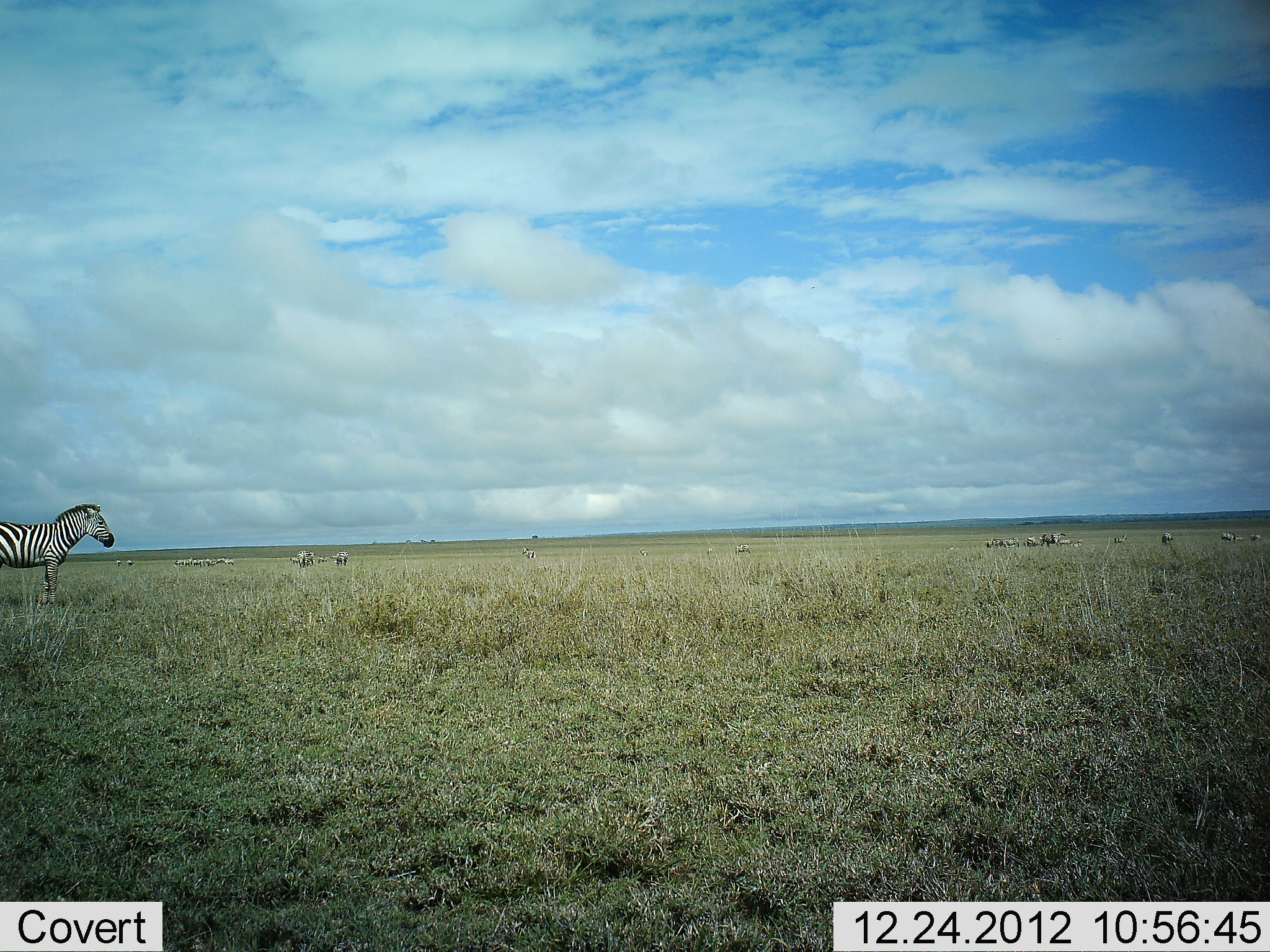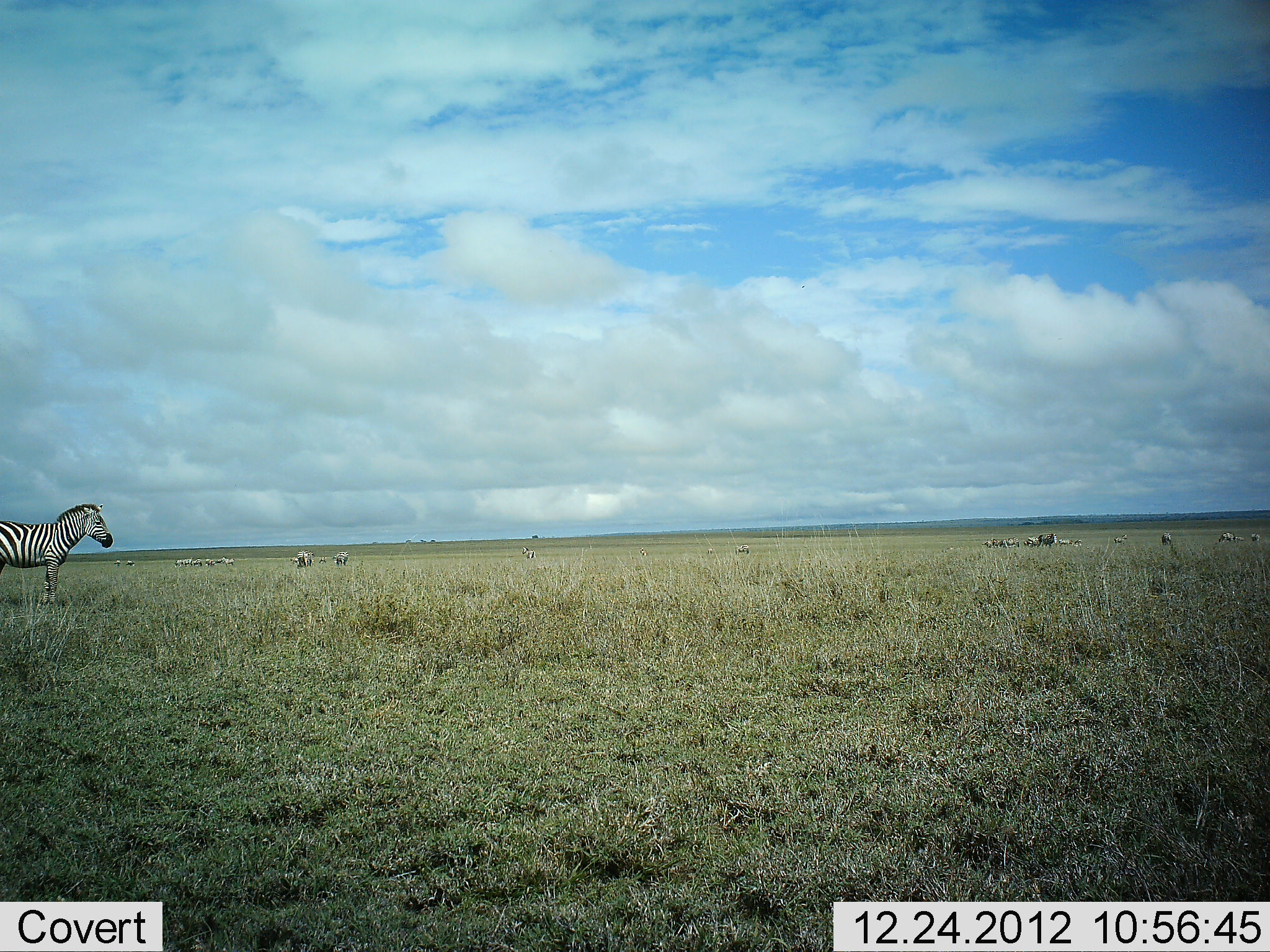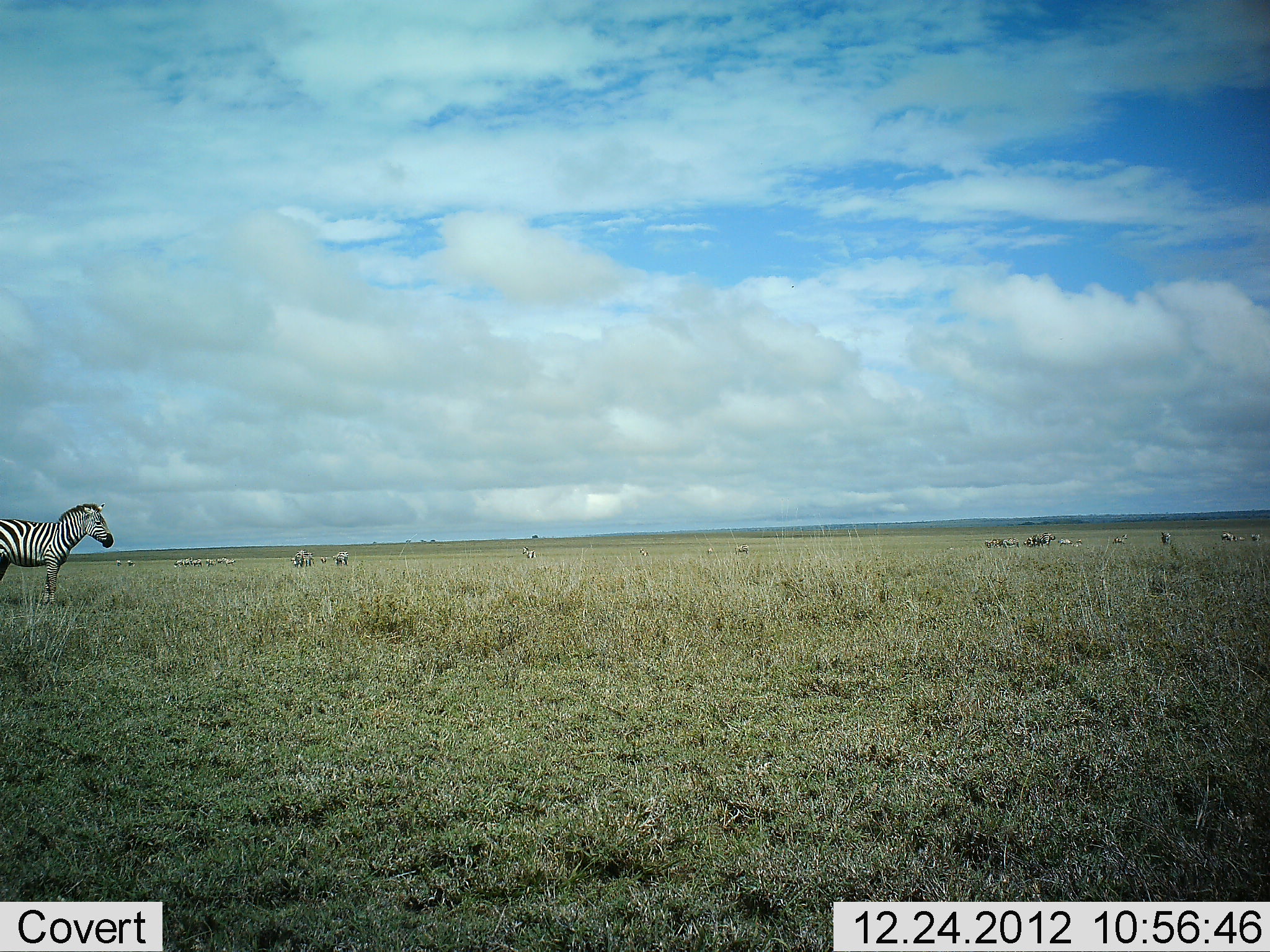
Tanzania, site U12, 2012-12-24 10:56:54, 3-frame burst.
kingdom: Animalia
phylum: Chordata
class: Mammalia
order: Perissodactyla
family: Equidae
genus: Equus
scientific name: Equus quagga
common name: plains zebra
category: zebra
Zebra (plains zebra) (Equus quagga), count 11-50. Behavior (volunteer vote fractions): standing 92%, resting 8%, moving 25%, interacting 8%. Young present (vote fraction): 0%. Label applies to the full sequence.